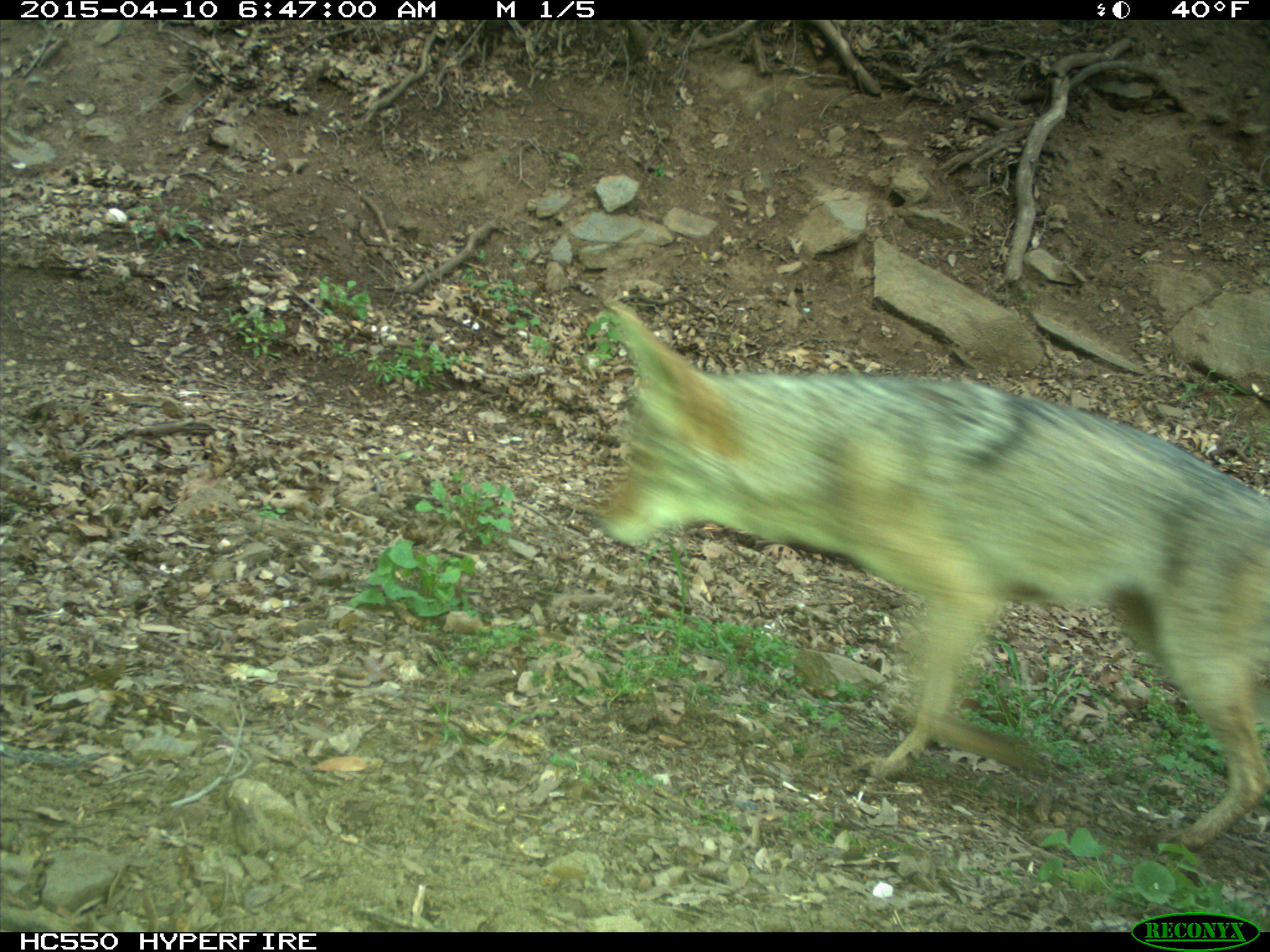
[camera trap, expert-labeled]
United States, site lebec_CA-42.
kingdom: Animalia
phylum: Chordata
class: Mammalia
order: Carnivora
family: Canidae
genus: Canis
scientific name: Canis latrans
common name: coyote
Canis latrans (coyote).